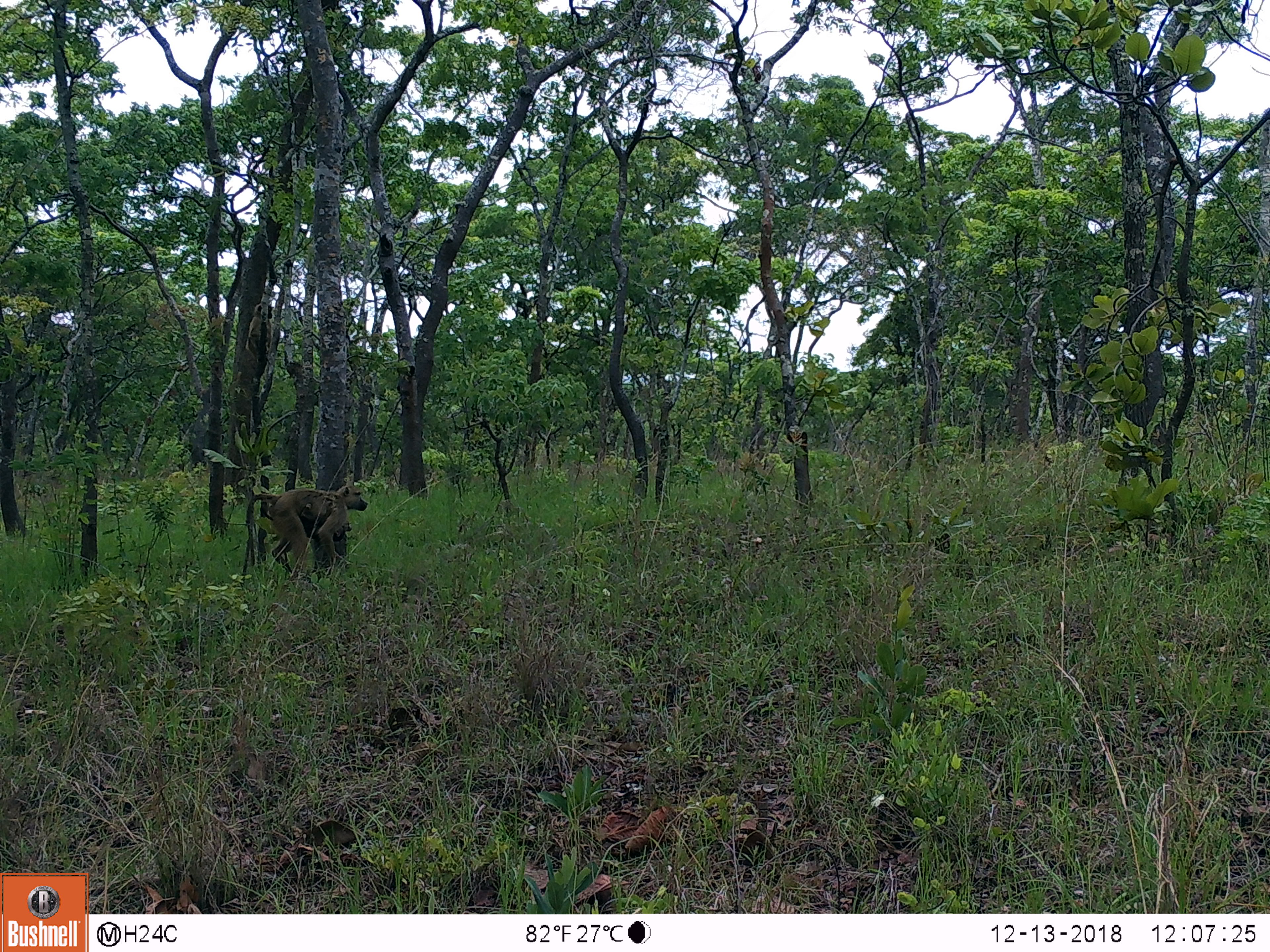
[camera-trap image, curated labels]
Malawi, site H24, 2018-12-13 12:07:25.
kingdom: Animalia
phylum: Chordata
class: Mammalia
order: Primates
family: Cercopithecidae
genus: Papio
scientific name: Papio cynocephalus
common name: yellow baboon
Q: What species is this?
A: Yellow baboon (Papio cynocephalus).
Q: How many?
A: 1.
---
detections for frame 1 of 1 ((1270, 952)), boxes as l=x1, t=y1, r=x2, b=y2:
yellow baboon: l=238, t=476, r=378, b=577